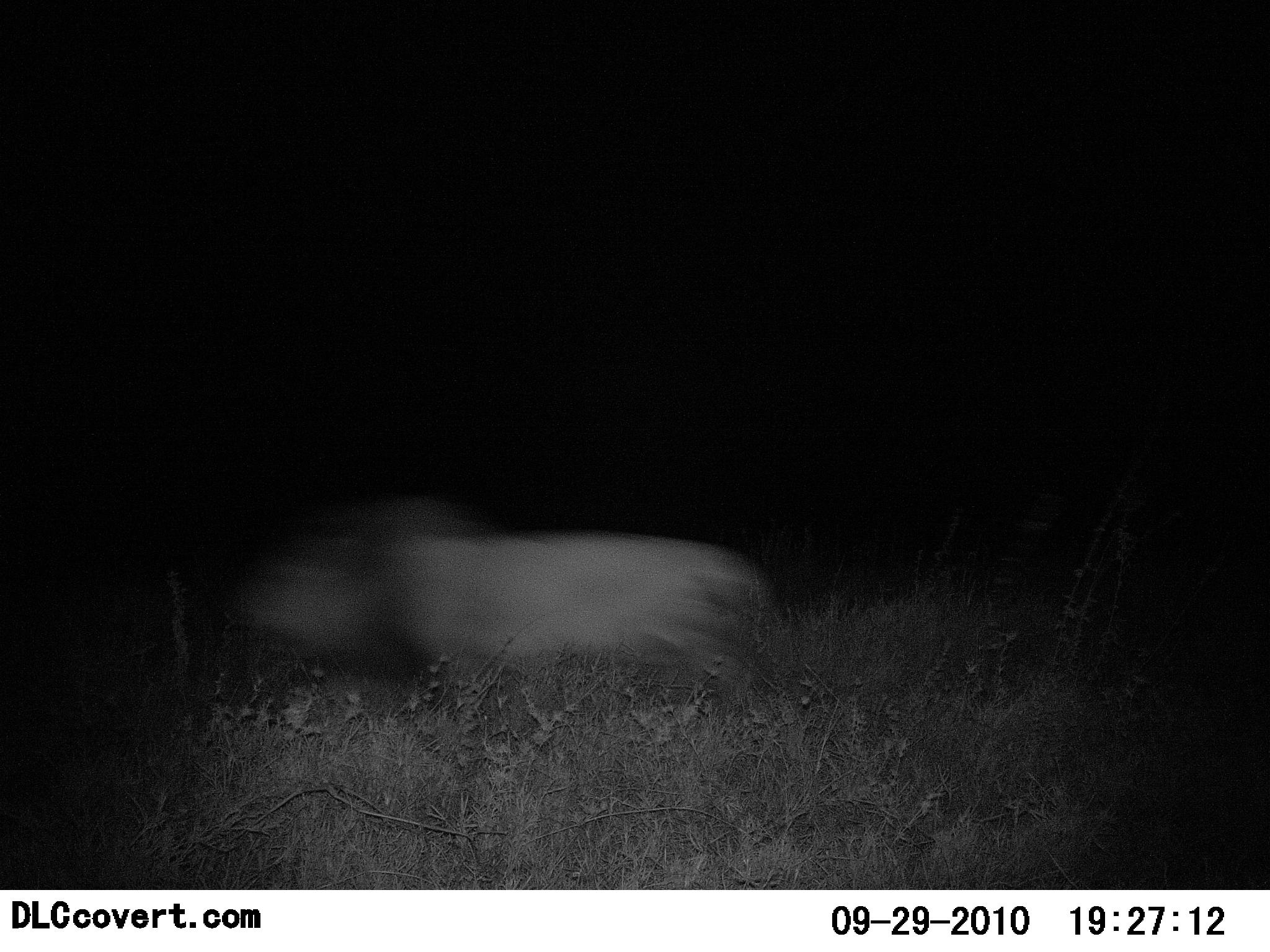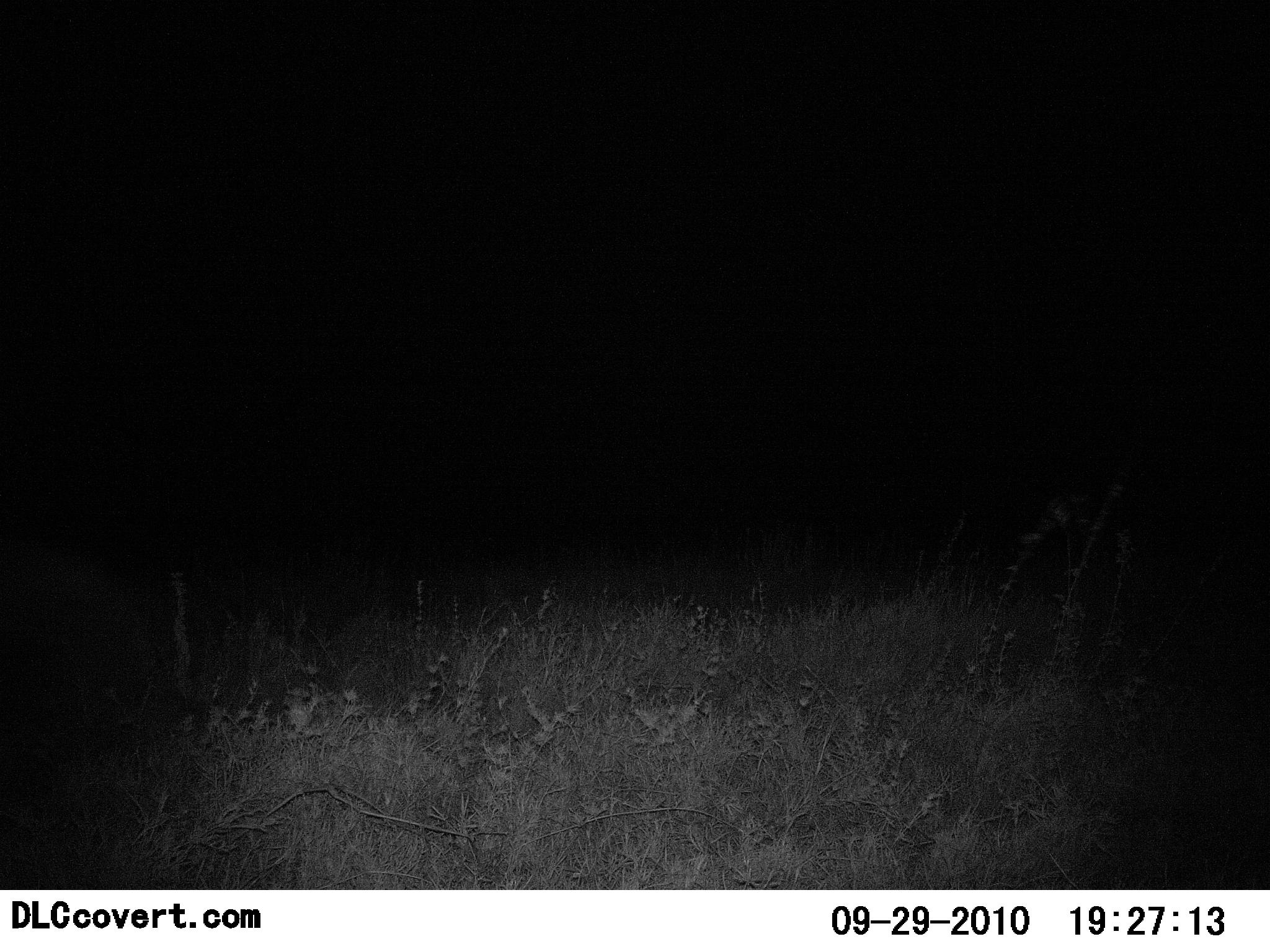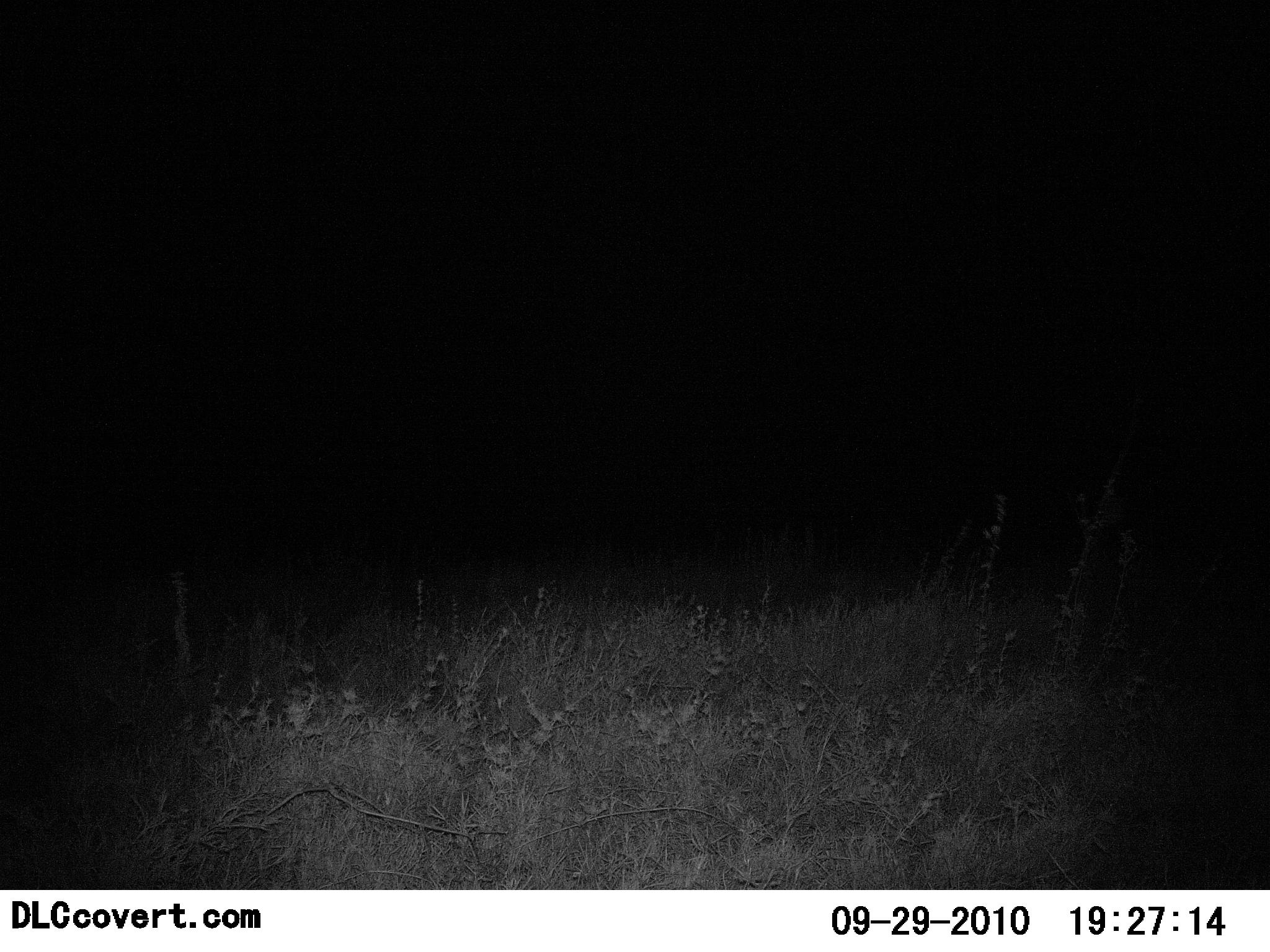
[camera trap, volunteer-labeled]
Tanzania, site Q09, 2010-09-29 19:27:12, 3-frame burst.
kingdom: Animalia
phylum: Chordata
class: Mammalia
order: Carnivora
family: Felidae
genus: Panthera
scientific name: Panthera leo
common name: lion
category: lionmale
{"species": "lionmale (lion) (Panthera leo)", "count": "1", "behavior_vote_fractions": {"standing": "0%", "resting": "0%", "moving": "100%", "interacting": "0%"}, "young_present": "0%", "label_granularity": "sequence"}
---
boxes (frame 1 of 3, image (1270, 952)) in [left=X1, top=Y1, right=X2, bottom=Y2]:
animal: [left=238, top=493, right=798, bottom=743]